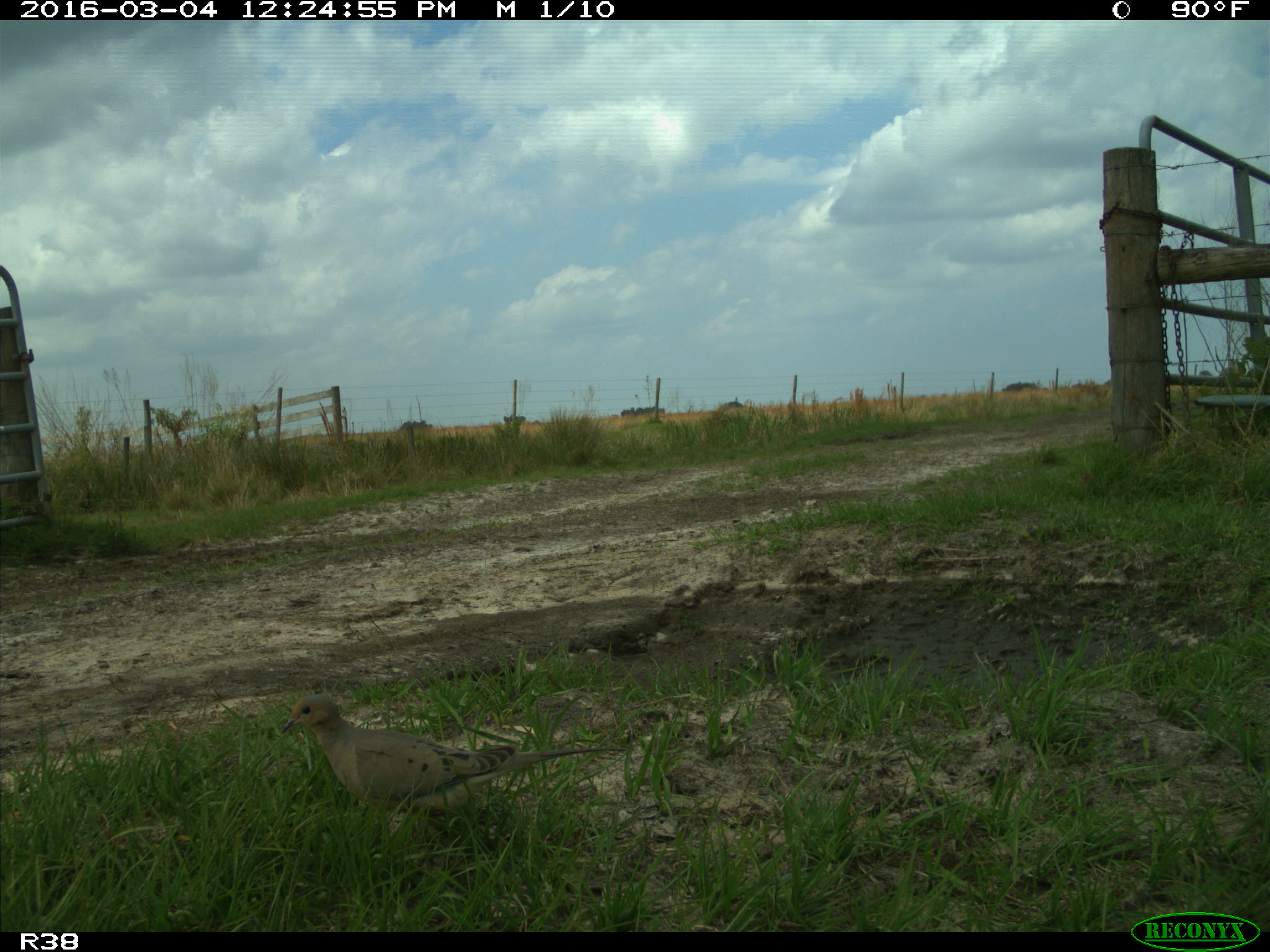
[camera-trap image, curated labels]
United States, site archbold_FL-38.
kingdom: Animalia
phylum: Chordata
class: Aves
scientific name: Aves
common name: birds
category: unidentified bird